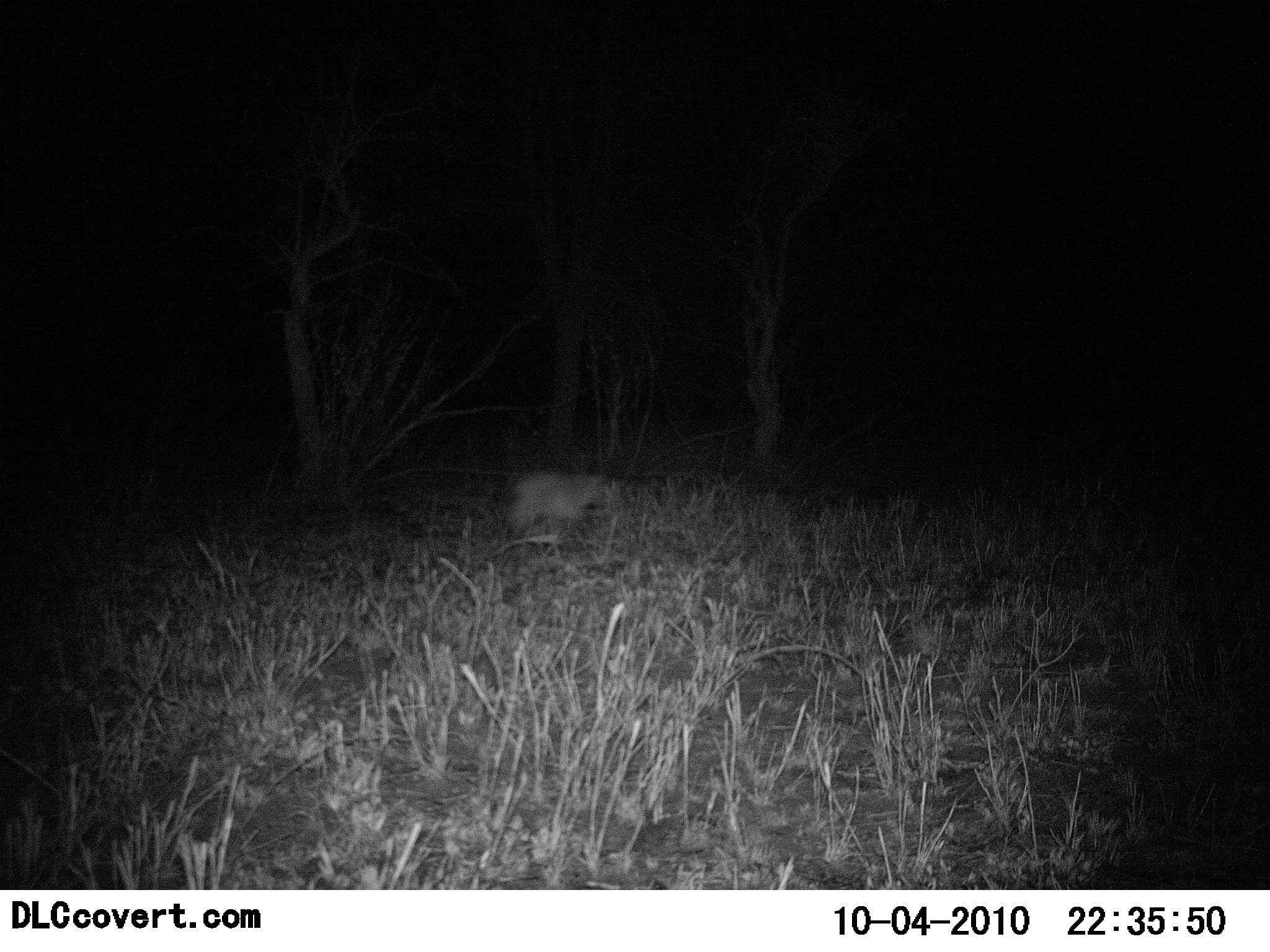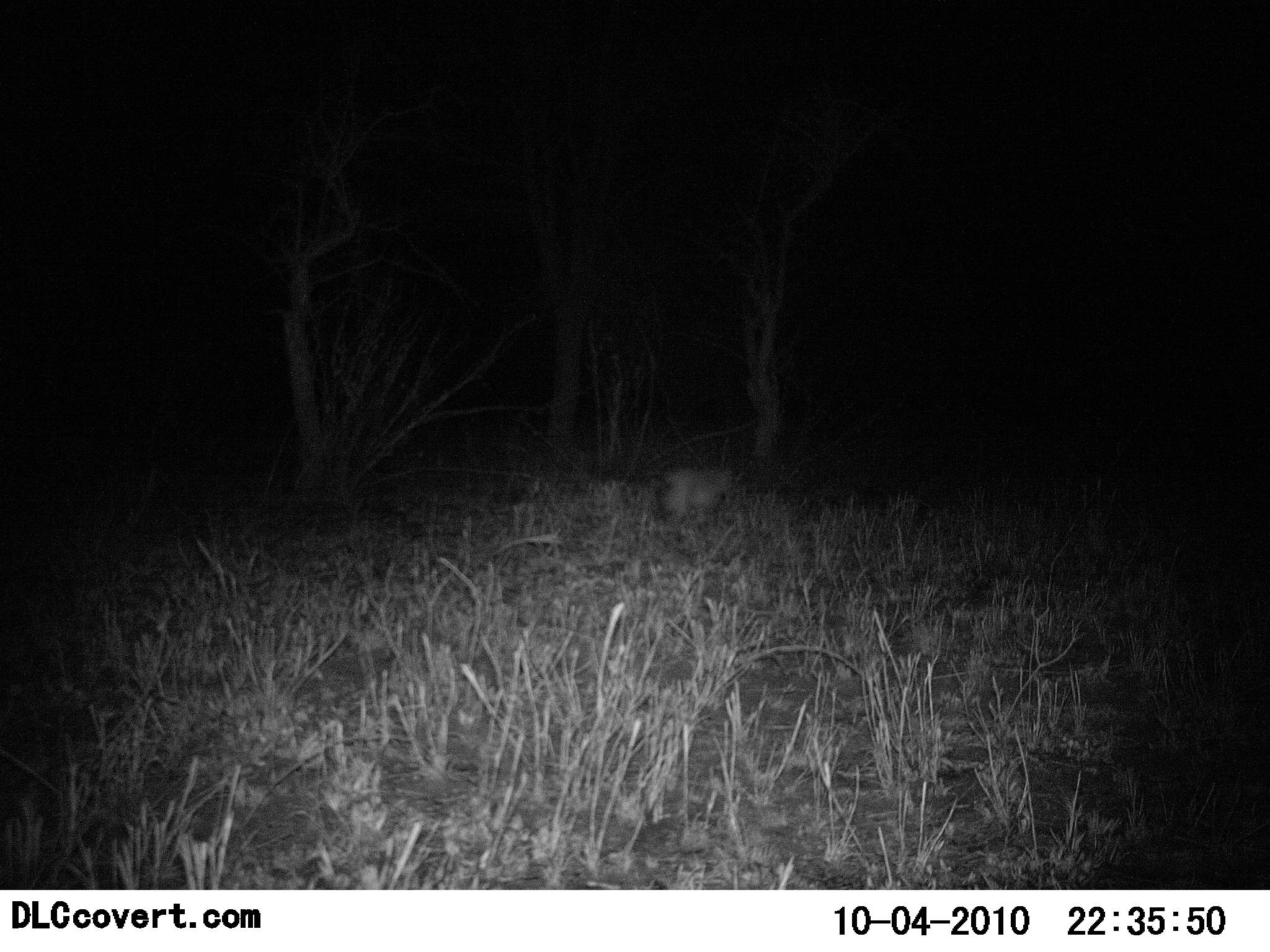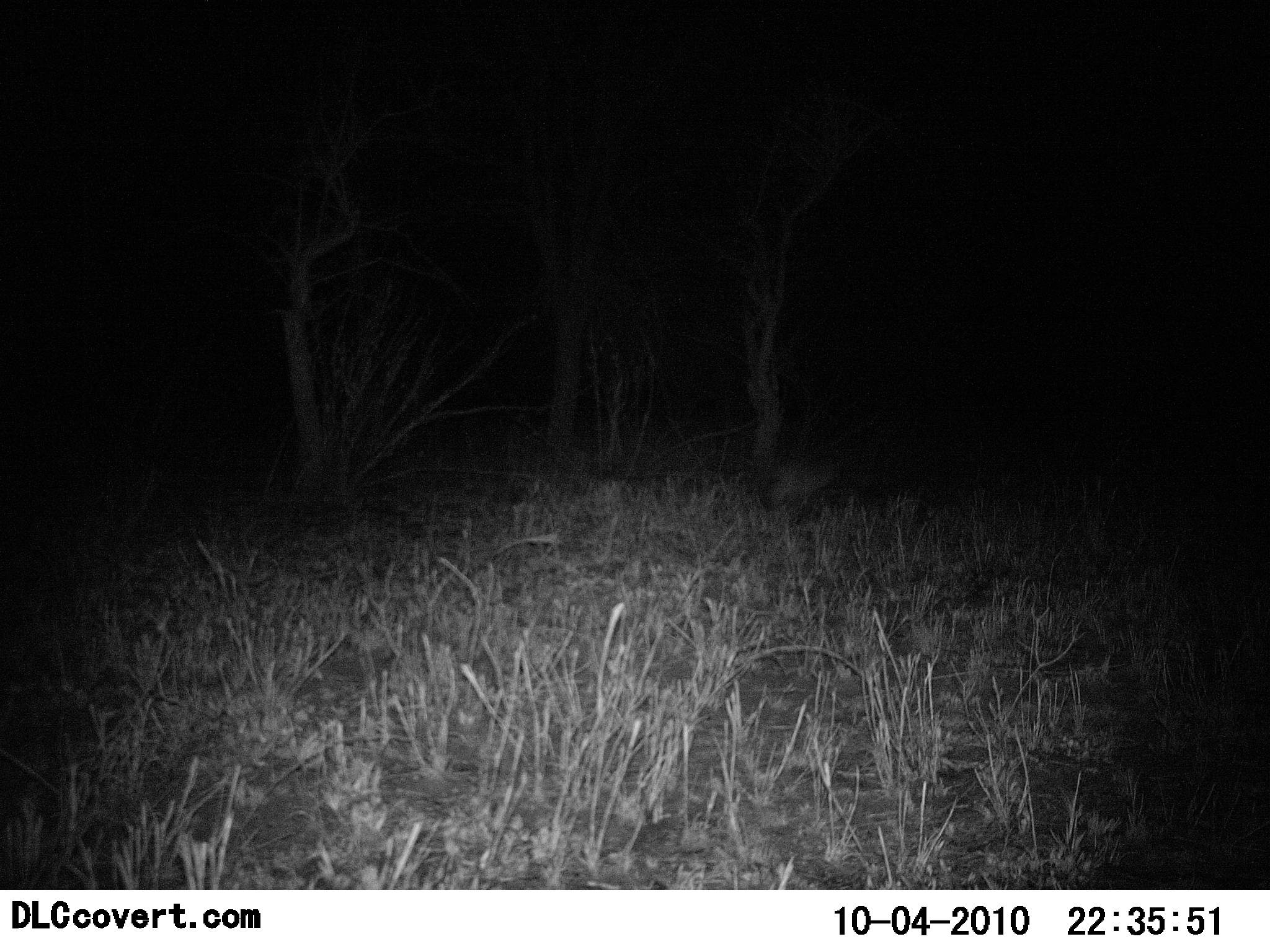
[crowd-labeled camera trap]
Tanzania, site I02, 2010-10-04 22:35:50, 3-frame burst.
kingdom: Animalia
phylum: Chordata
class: Mammalia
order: Carnivora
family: Canidae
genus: Otocyon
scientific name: Otocyon megalotis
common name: bat-eared fox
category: batearedfox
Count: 1.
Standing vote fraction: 0%.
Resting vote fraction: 0%.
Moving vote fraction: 100%.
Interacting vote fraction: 0%.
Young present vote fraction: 0%.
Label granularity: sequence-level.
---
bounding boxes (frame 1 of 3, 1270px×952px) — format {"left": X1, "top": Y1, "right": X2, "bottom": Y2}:
animal: {"left": 500, "top": 469, "right": 621, "bottom": 542}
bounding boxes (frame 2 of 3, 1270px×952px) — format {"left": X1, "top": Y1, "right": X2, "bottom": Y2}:
animal: {"left": 655, "top": 466, "right": 734, "bottom": 527}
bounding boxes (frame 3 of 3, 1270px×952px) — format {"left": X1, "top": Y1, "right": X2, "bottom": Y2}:
animal: {"left": 764, "top": 459, "right": 840, "bottom": 520}